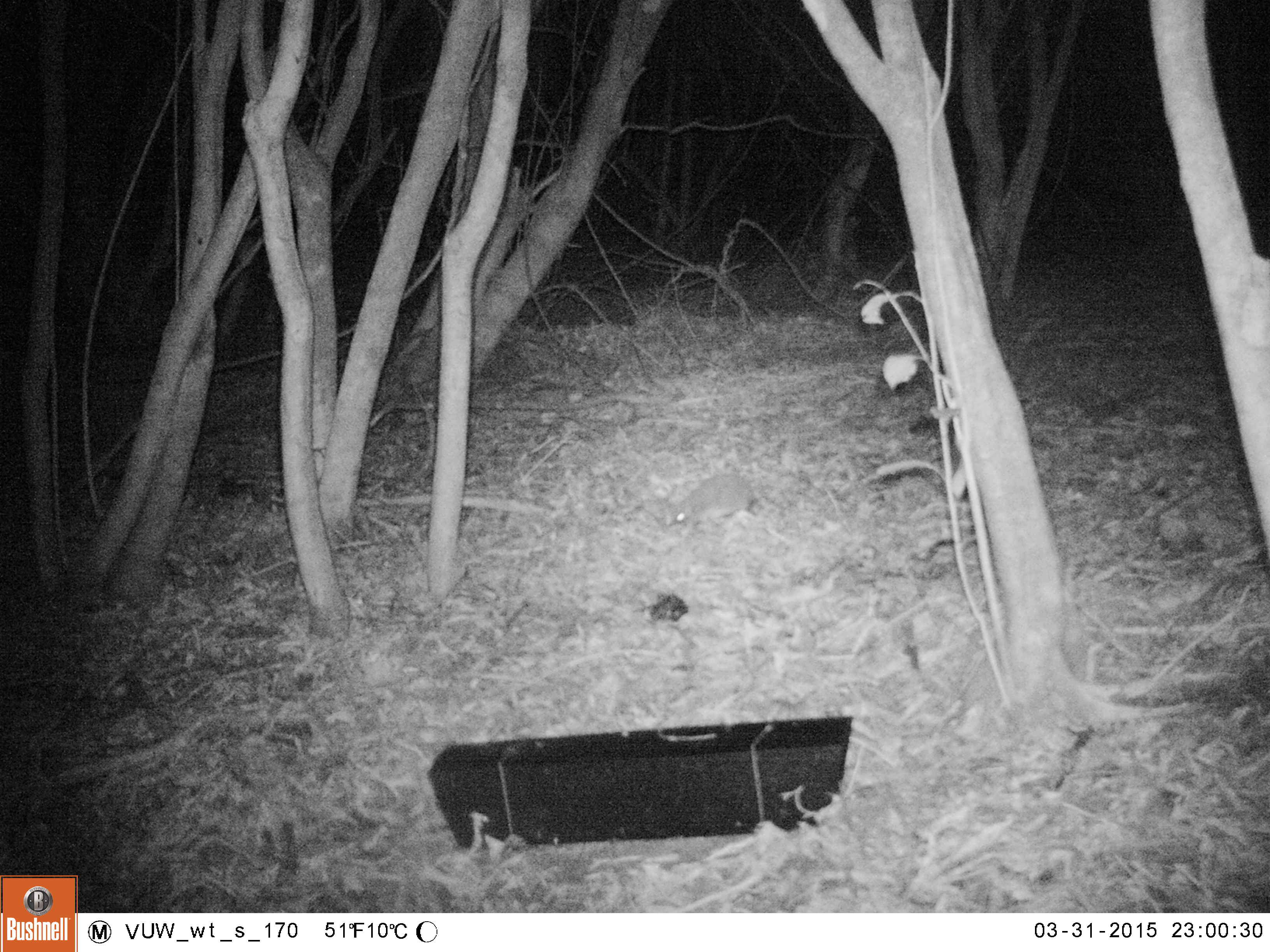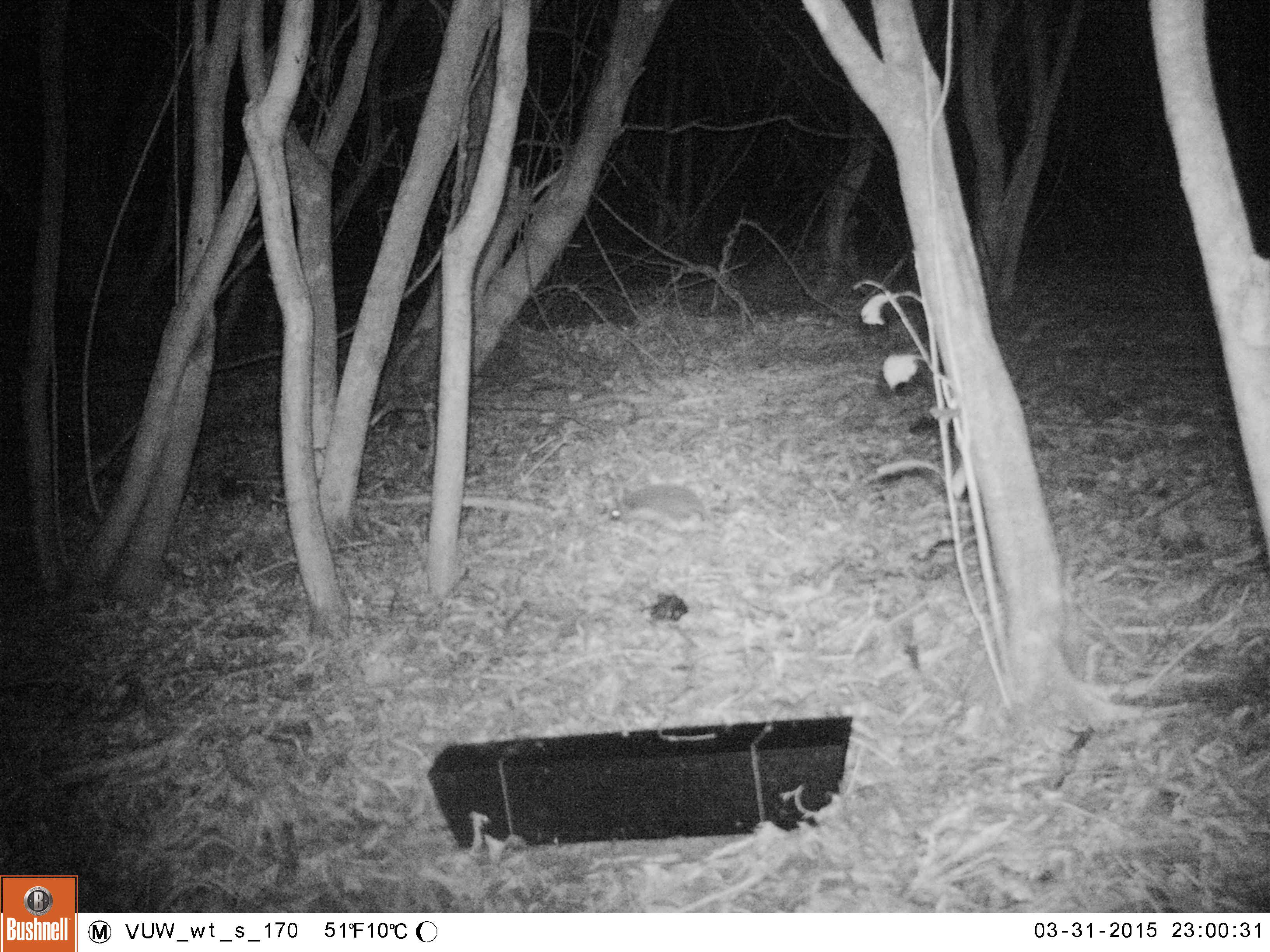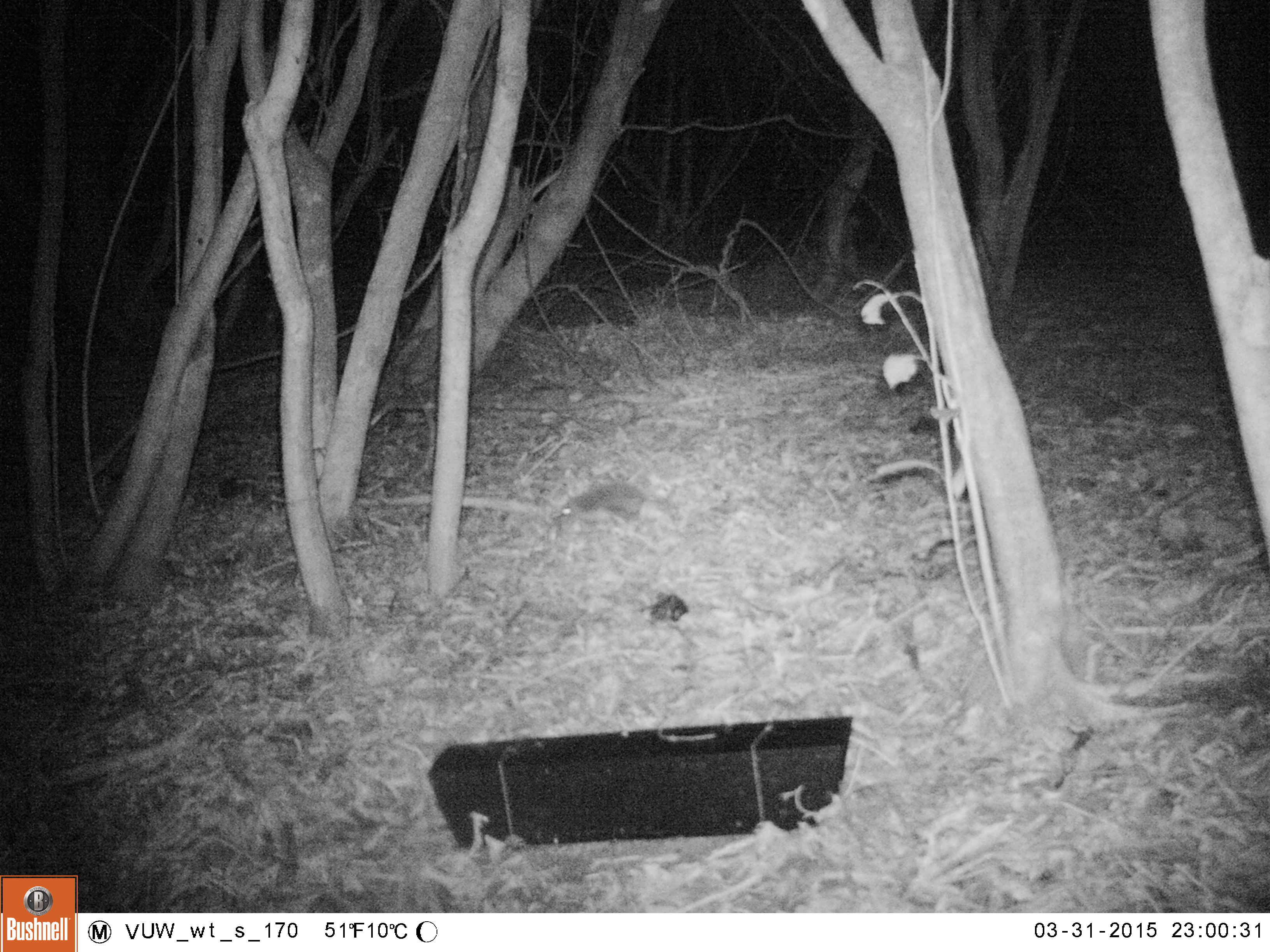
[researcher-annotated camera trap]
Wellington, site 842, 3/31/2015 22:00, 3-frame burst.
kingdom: Animalia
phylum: Chordata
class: Mammalia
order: Eulipotyphla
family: Erinaceidae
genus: Erinaceus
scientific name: Erinaceus europaeus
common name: hedgehog